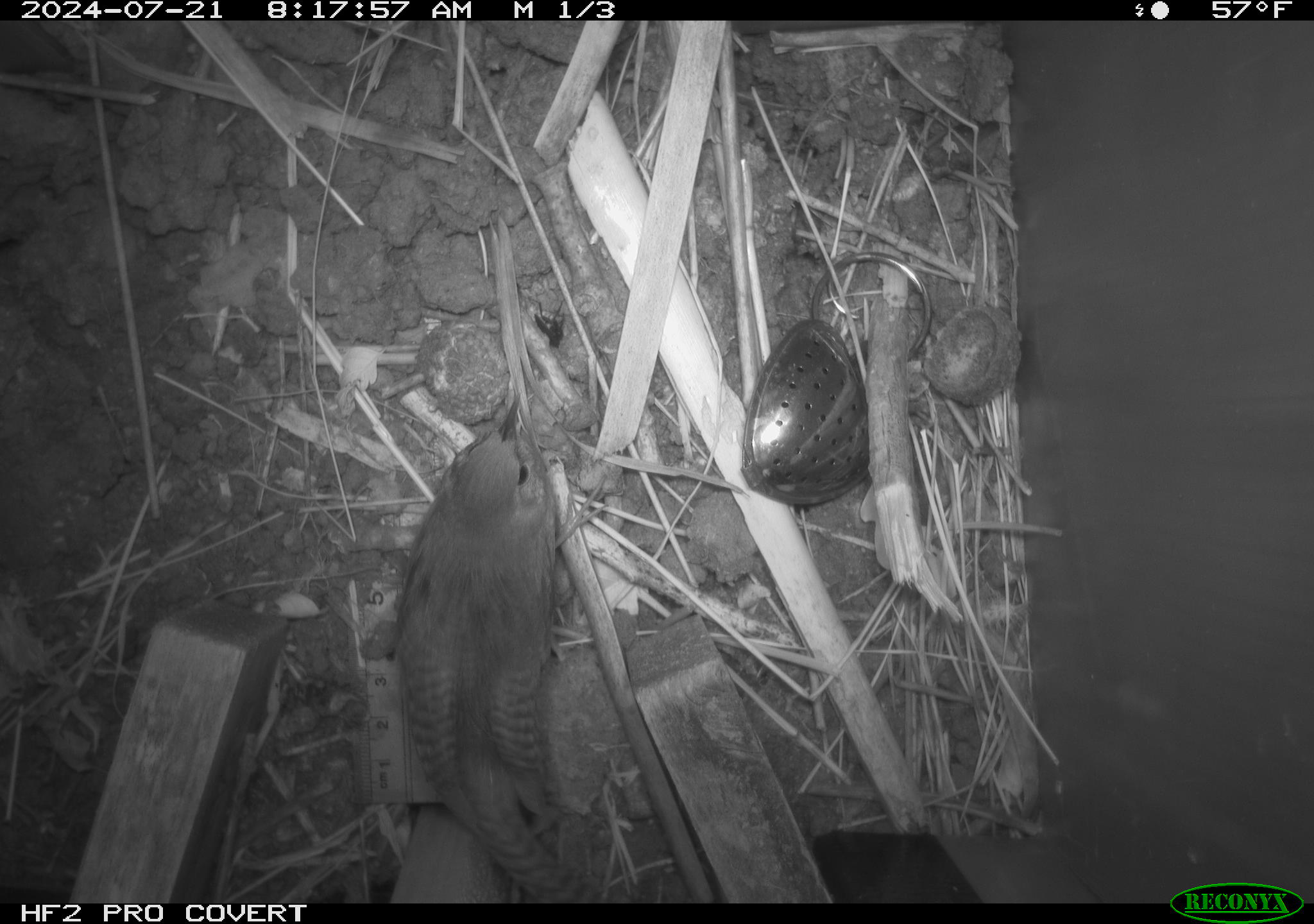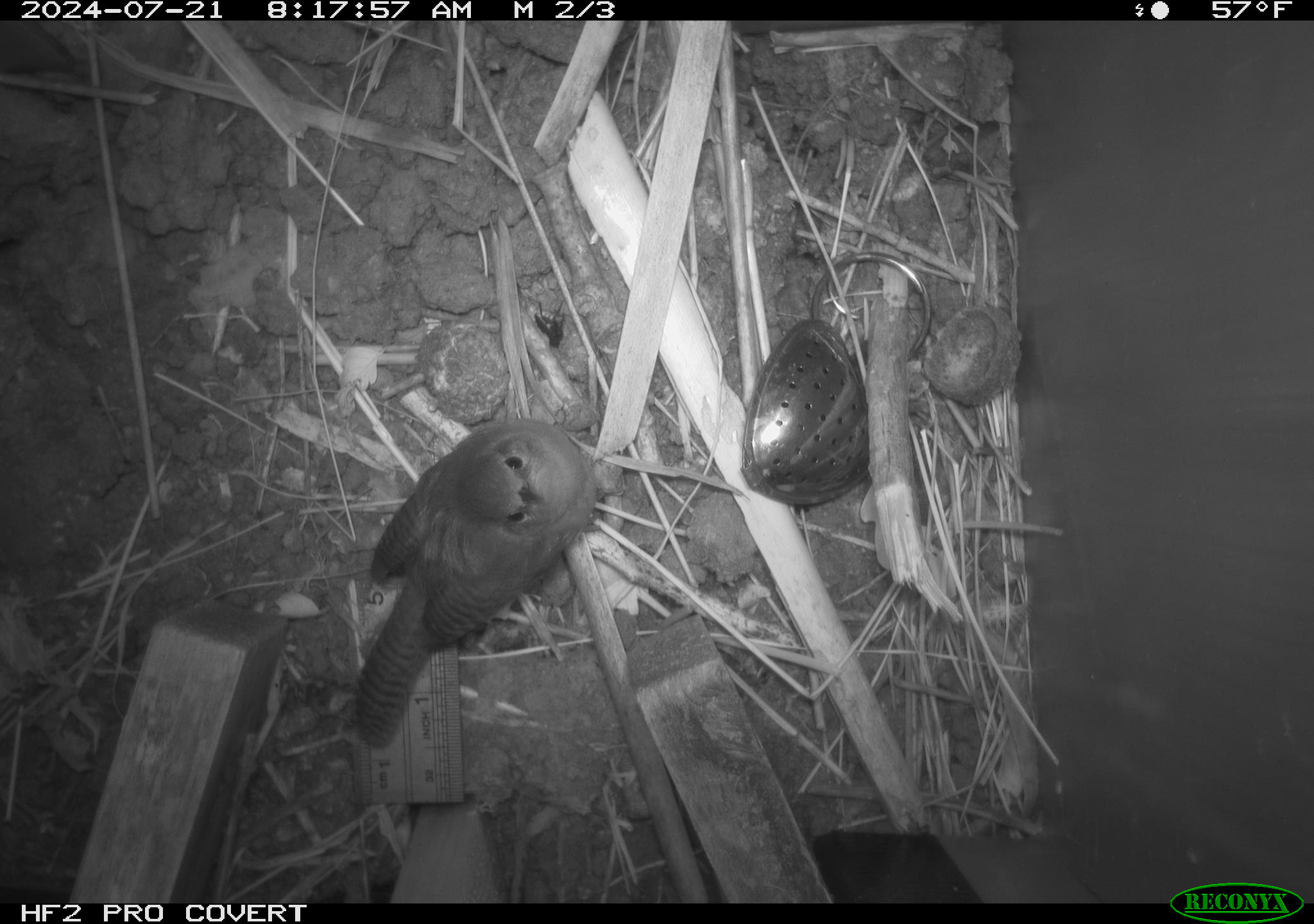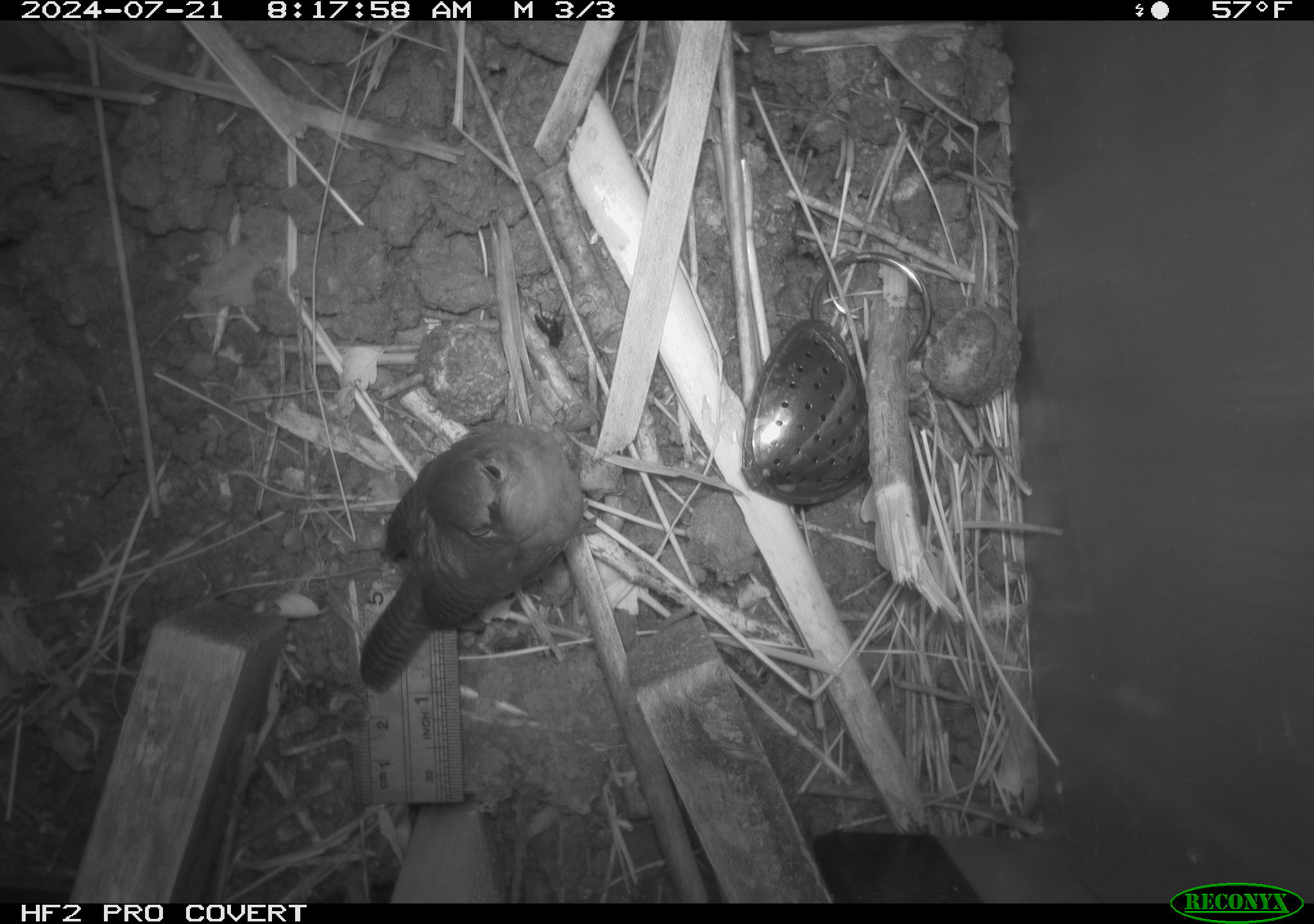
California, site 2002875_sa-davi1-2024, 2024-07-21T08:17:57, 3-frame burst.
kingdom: Animalia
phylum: Chordata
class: Aves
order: Passeriformes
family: Troglodytidae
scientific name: Troglodytidae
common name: wren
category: troglodytidae family